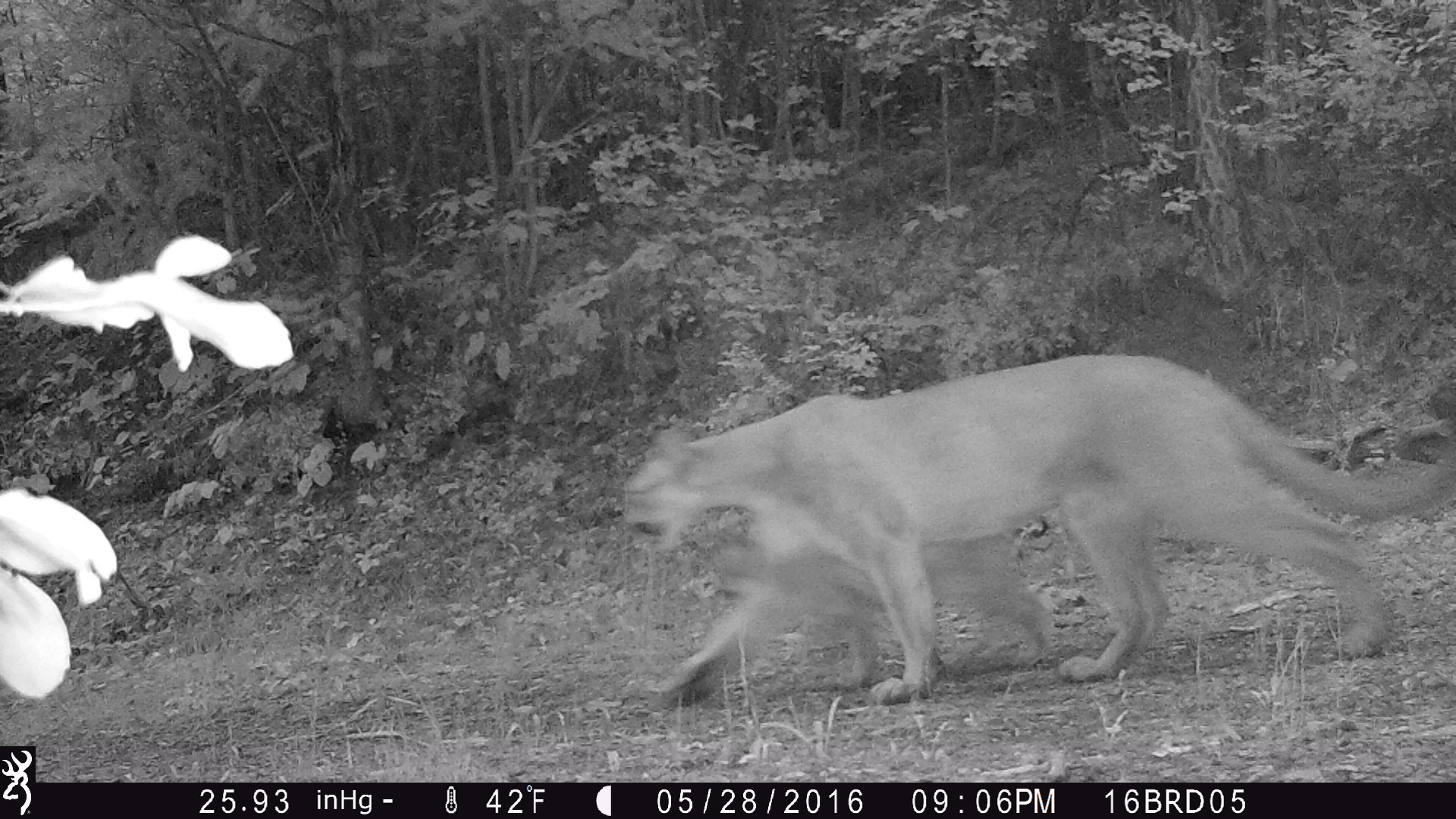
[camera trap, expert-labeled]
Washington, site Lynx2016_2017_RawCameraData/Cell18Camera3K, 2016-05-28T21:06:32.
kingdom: Animalia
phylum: Chordata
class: Mammalia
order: Carnivora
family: Felidae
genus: Puma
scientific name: Puma concolor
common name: mountain lion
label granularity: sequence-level